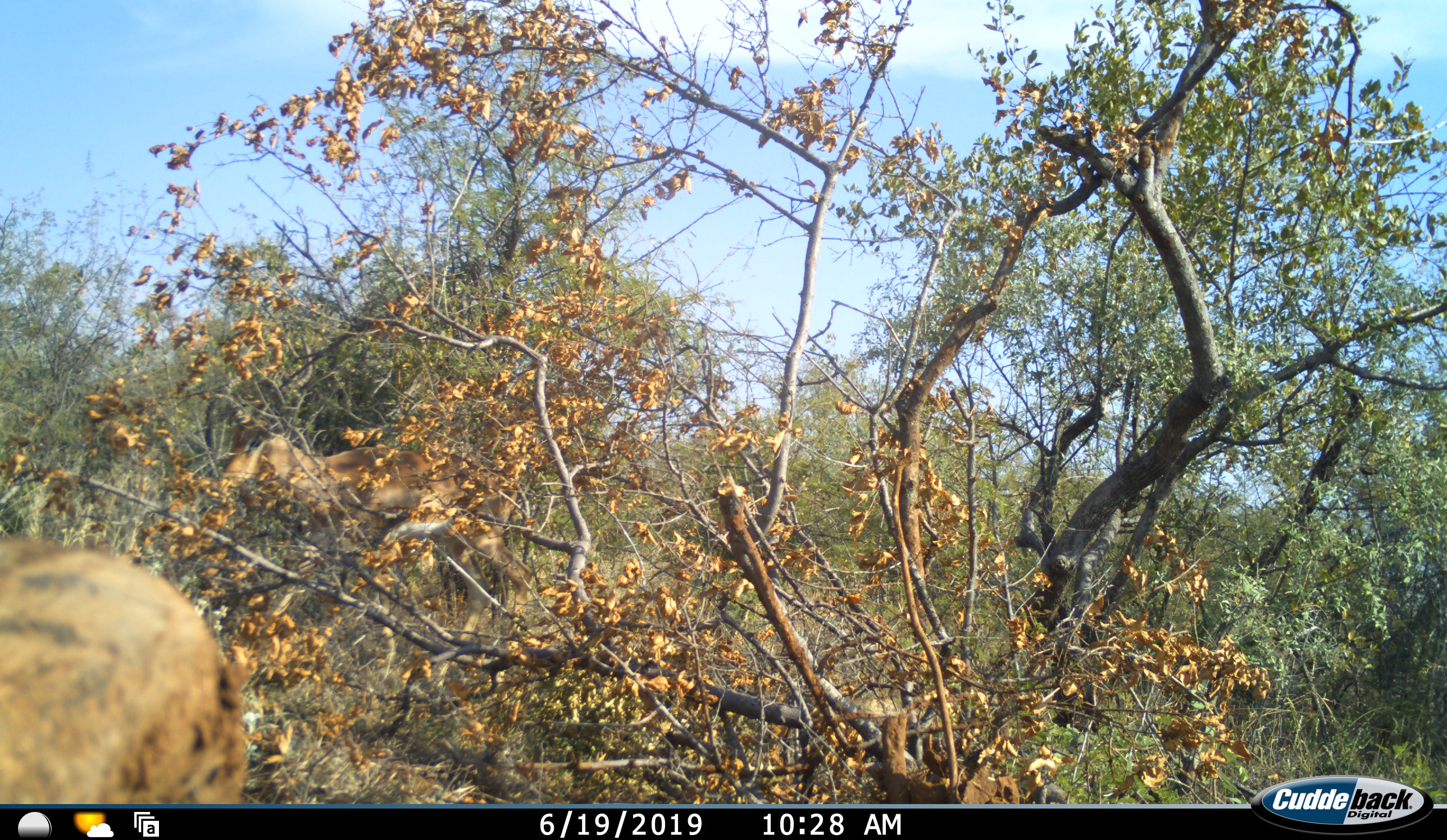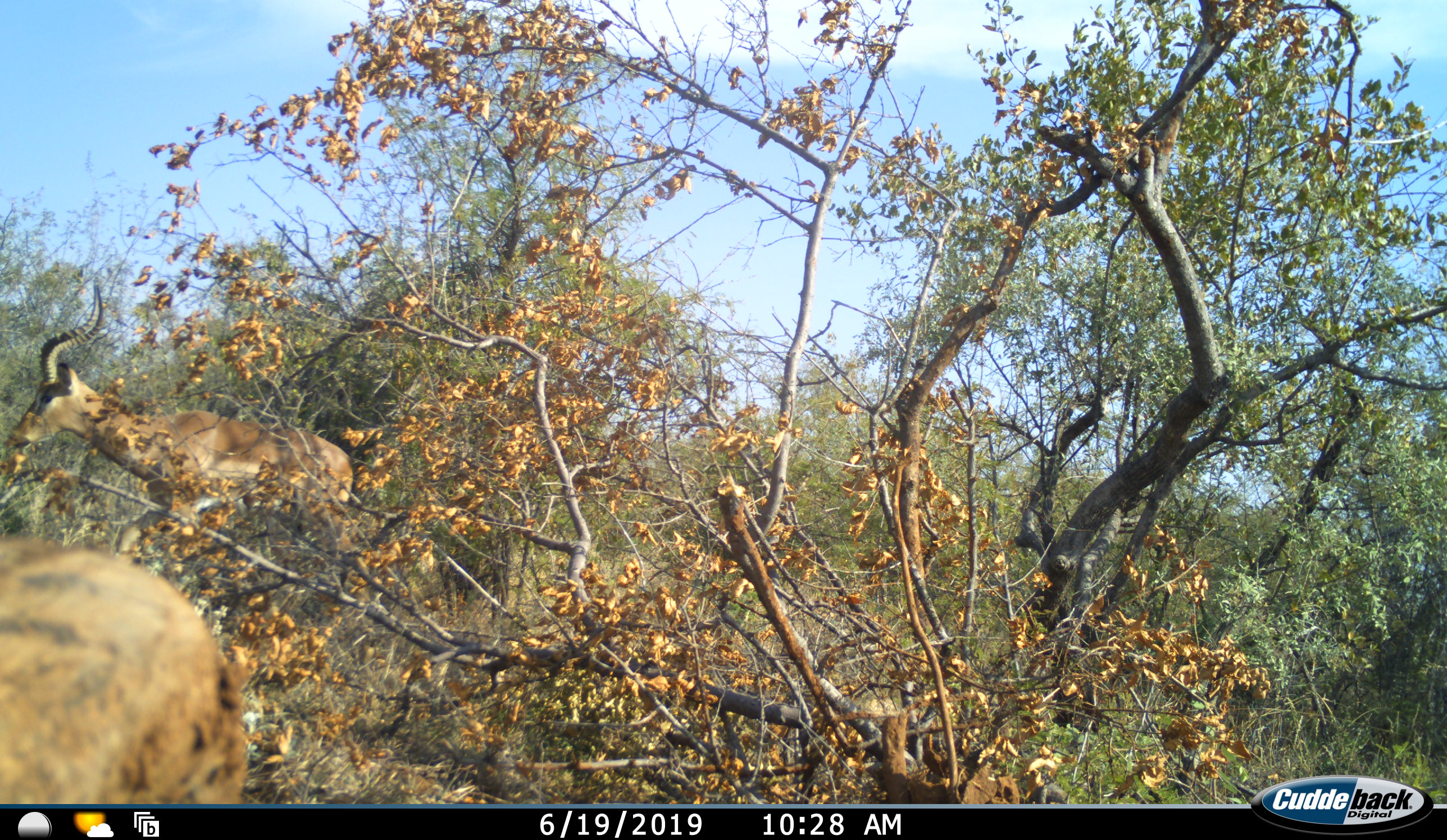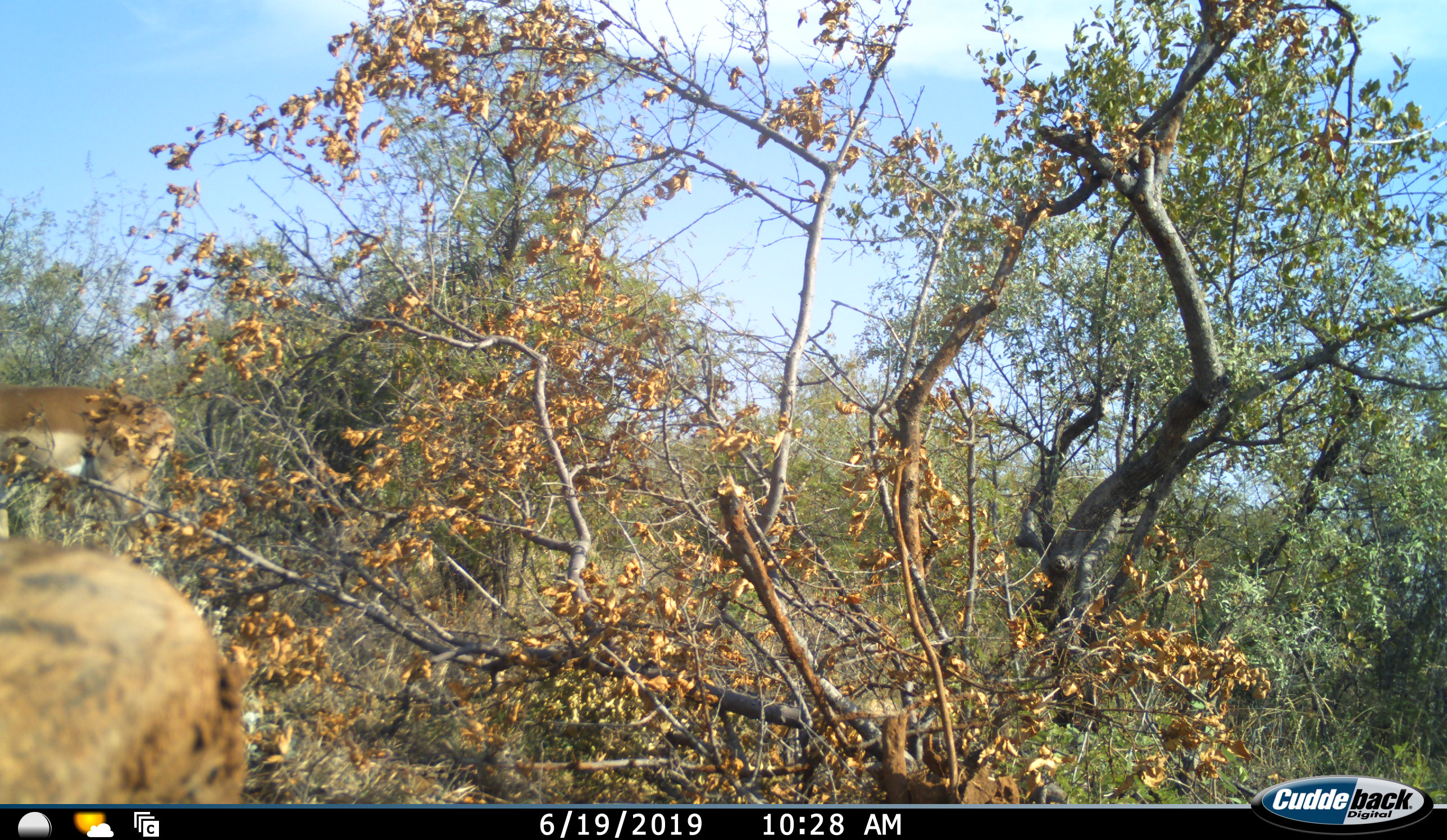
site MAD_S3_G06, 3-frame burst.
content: unidentified animal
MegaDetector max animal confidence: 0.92